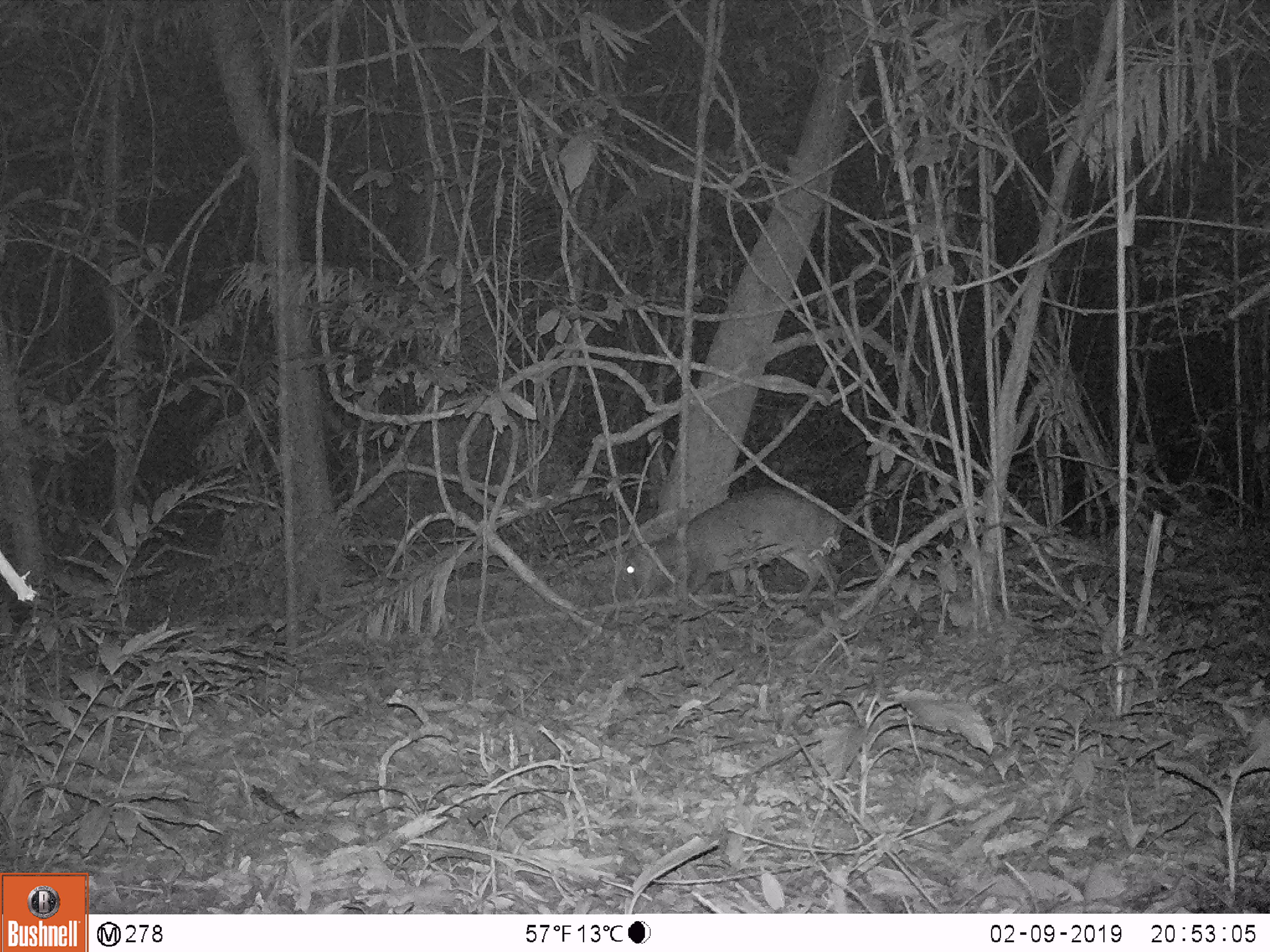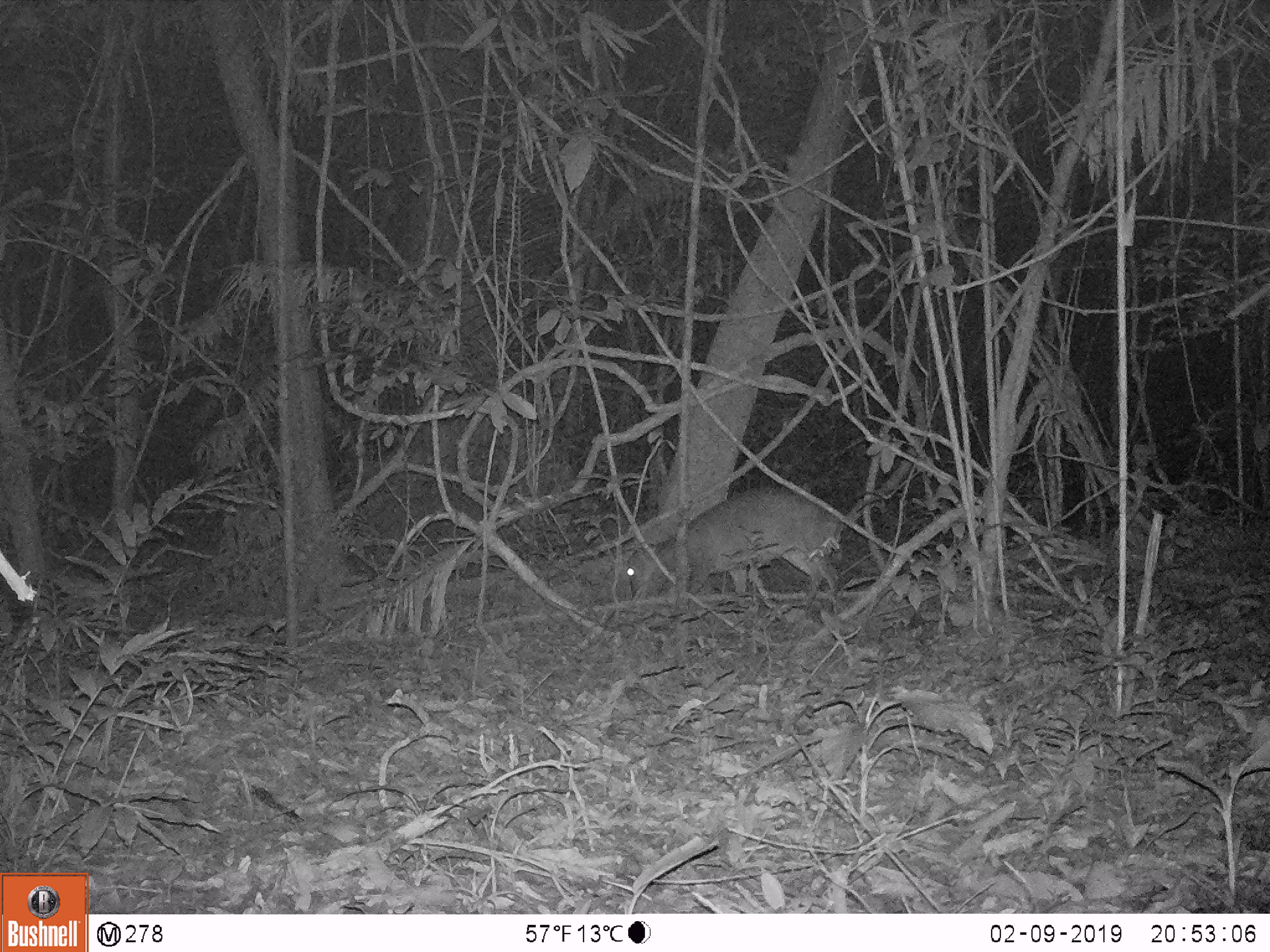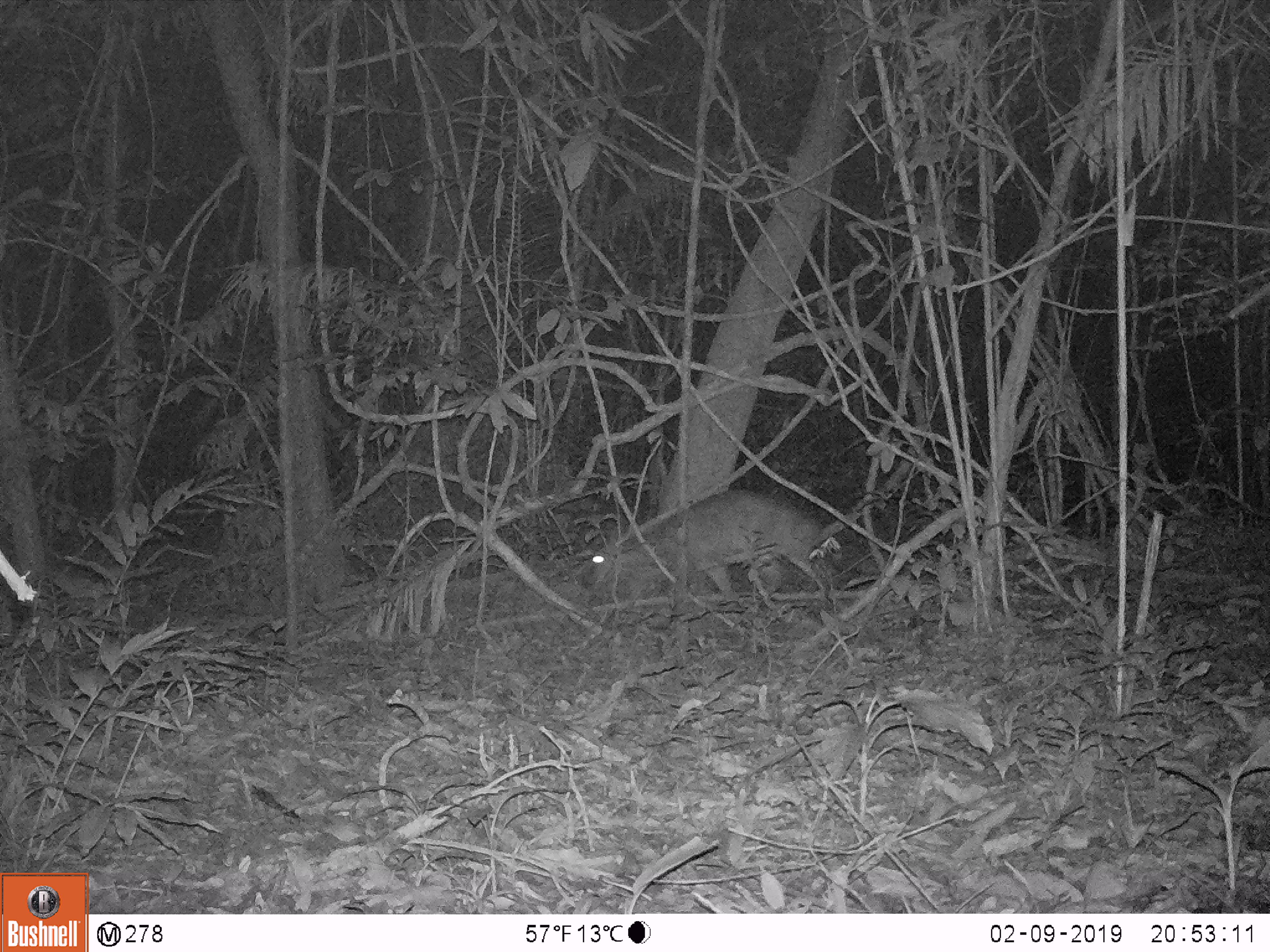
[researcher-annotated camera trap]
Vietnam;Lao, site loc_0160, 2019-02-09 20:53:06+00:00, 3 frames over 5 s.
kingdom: Animalia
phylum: Chordata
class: Mammalia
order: Artiodactyla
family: Cervidae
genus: Muntiacus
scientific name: Muntiacus vuquangensis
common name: large-antlered muntjac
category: large antlered muntjac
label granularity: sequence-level